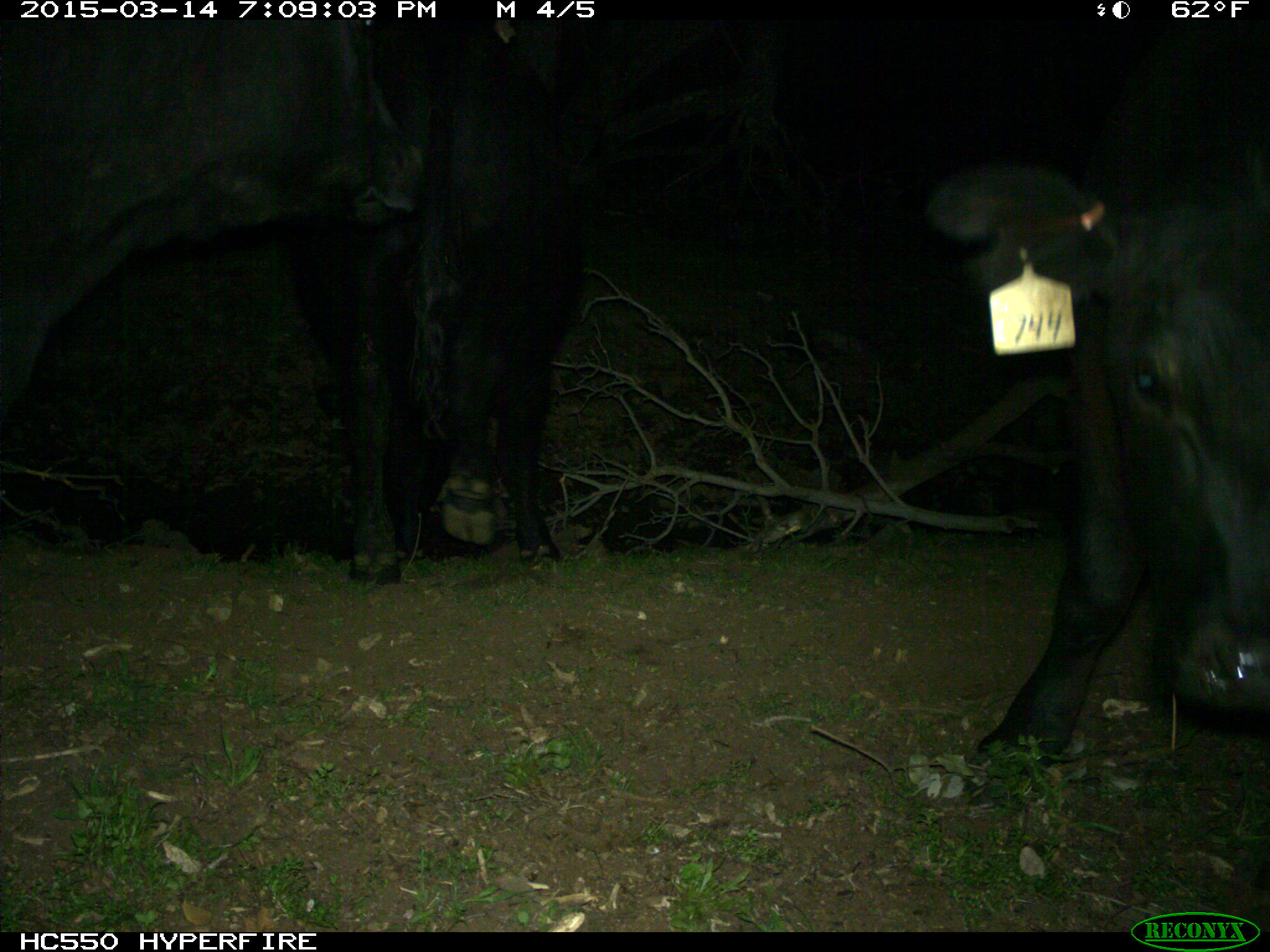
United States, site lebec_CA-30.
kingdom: Animalia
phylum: Chordata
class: Mammalia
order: Artiodactyla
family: Bovidae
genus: Bos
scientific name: Bos taurus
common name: domestic cow